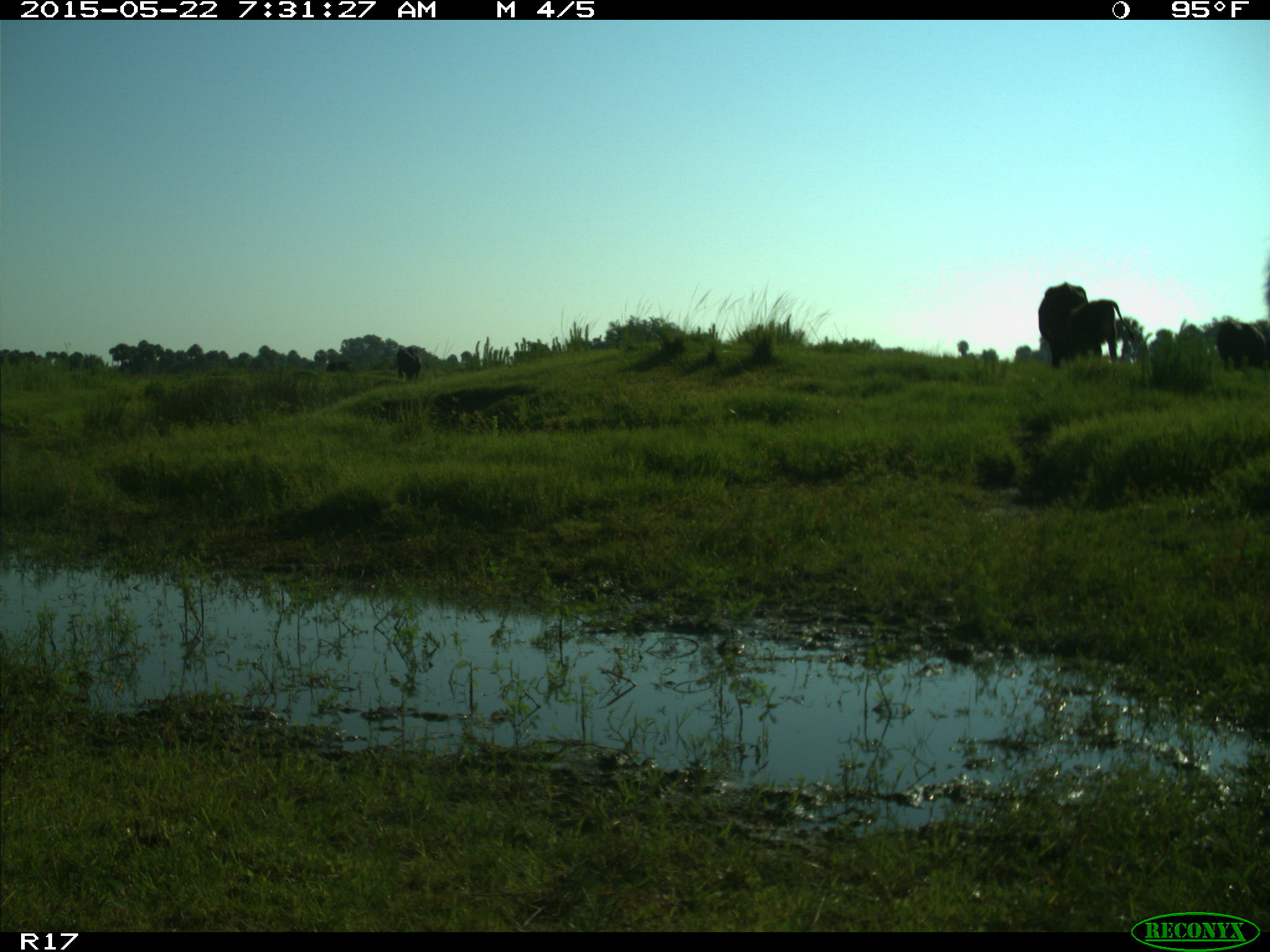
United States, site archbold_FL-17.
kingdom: Animalia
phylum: Chordata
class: Mammalia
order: Artiodactyla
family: Bovidae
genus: Bos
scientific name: Bos taurus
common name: domestic cow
Bos taurus (domestic cow).